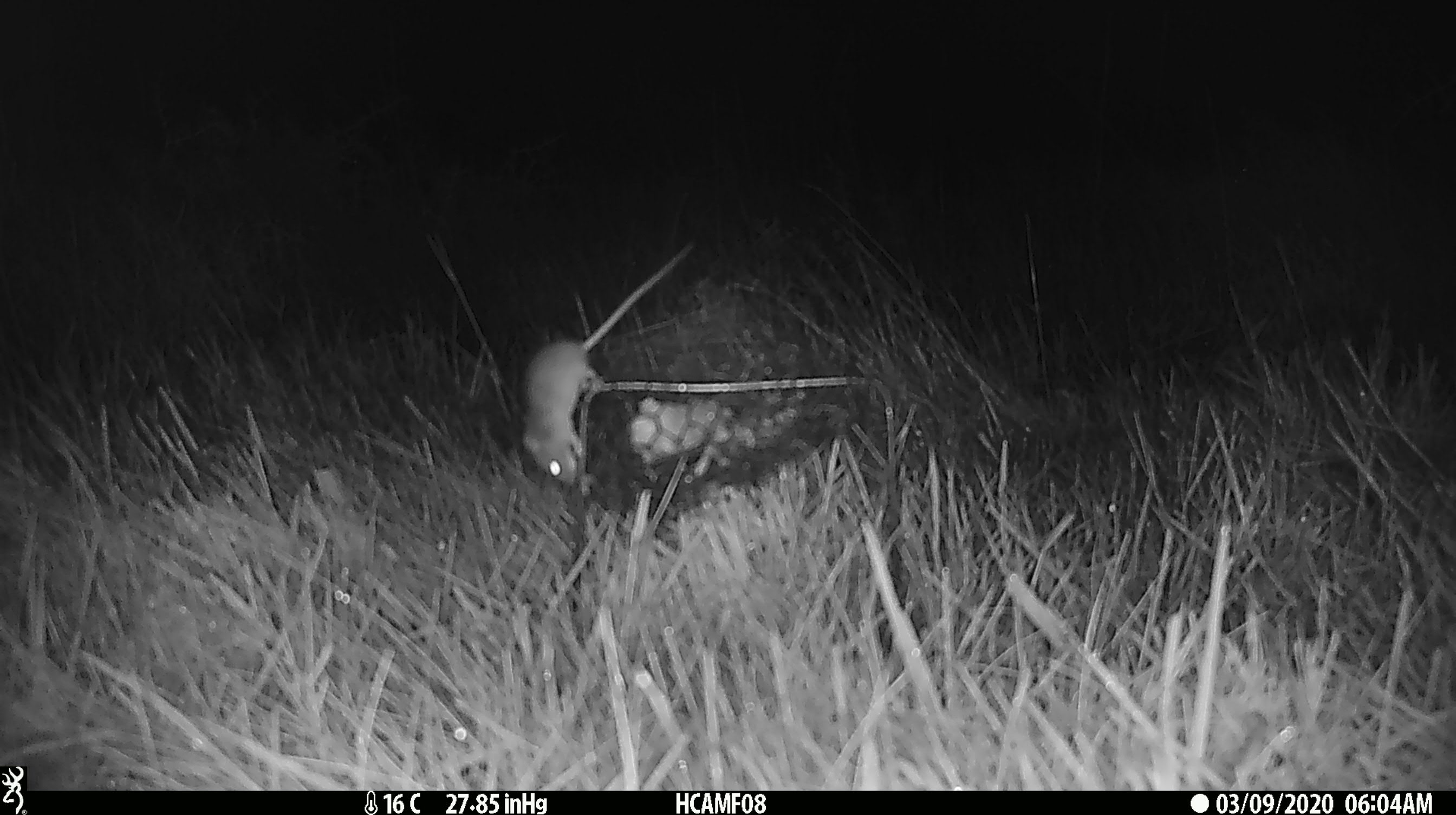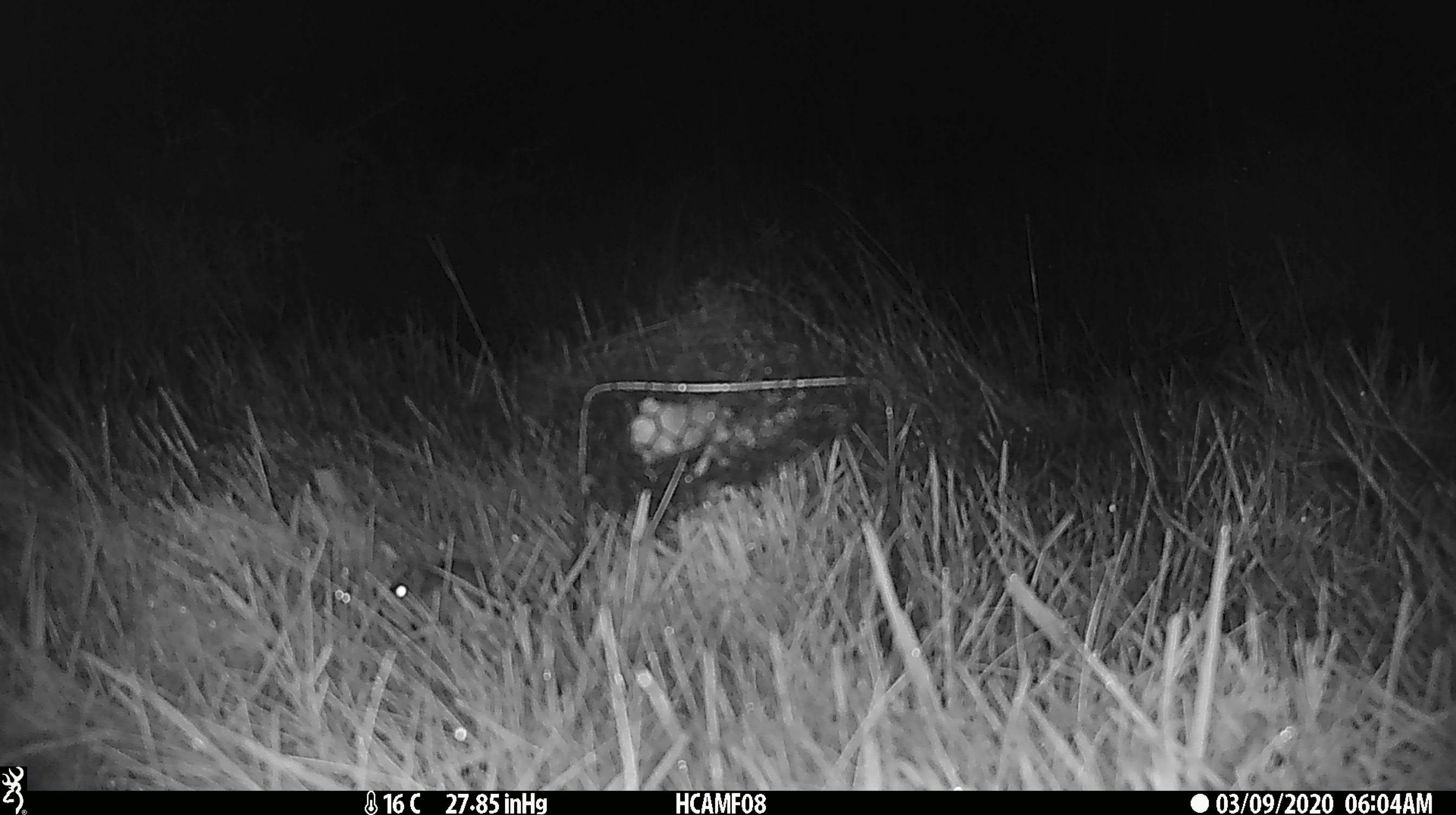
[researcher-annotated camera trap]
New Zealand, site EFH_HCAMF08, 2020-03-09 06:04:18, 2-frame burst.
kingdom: Animalia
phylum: Chordata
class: Mammalia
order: Rodentia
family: Muridae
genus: Mus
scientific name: Mus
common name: mouse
Mouse (Mus).